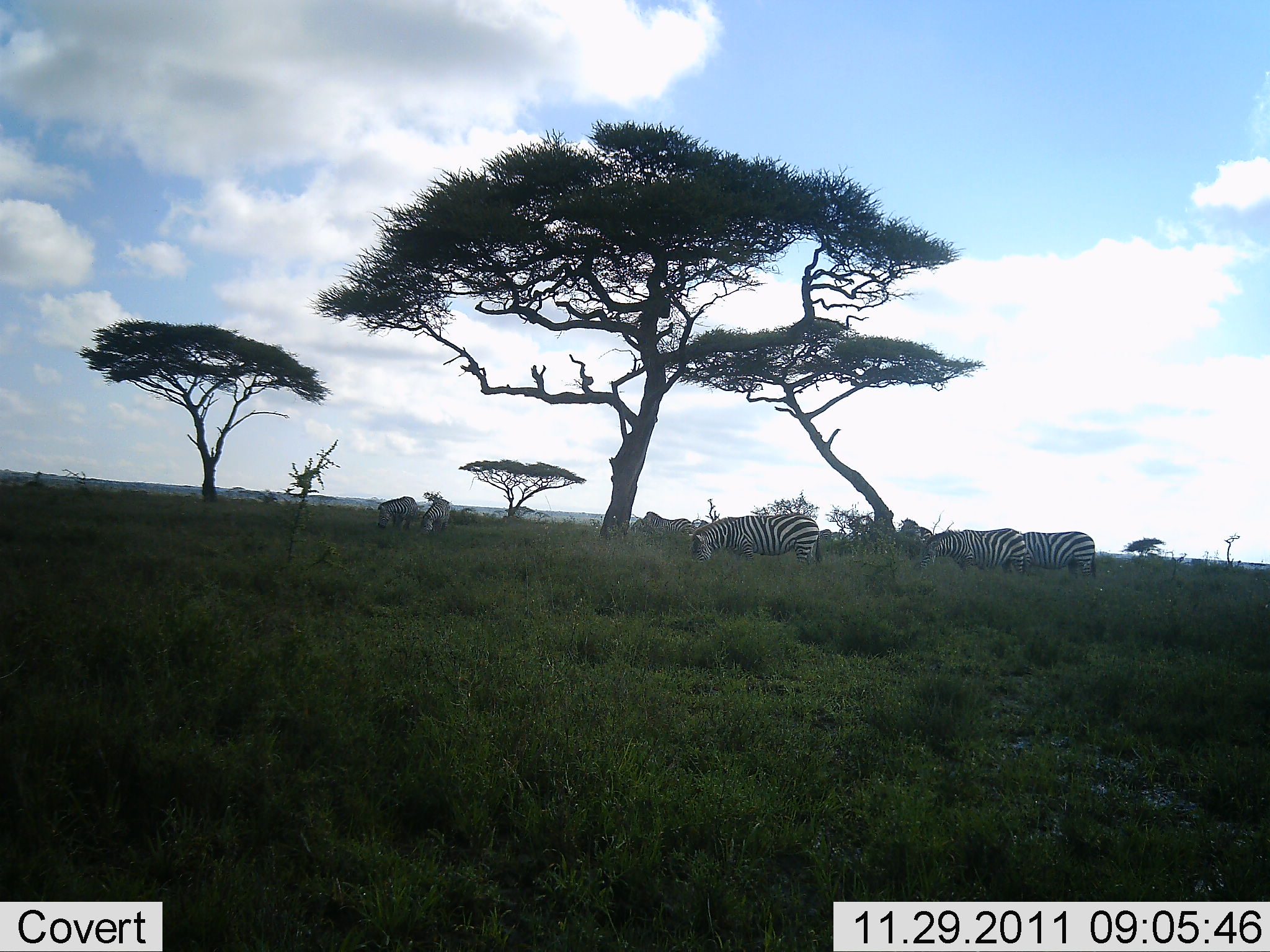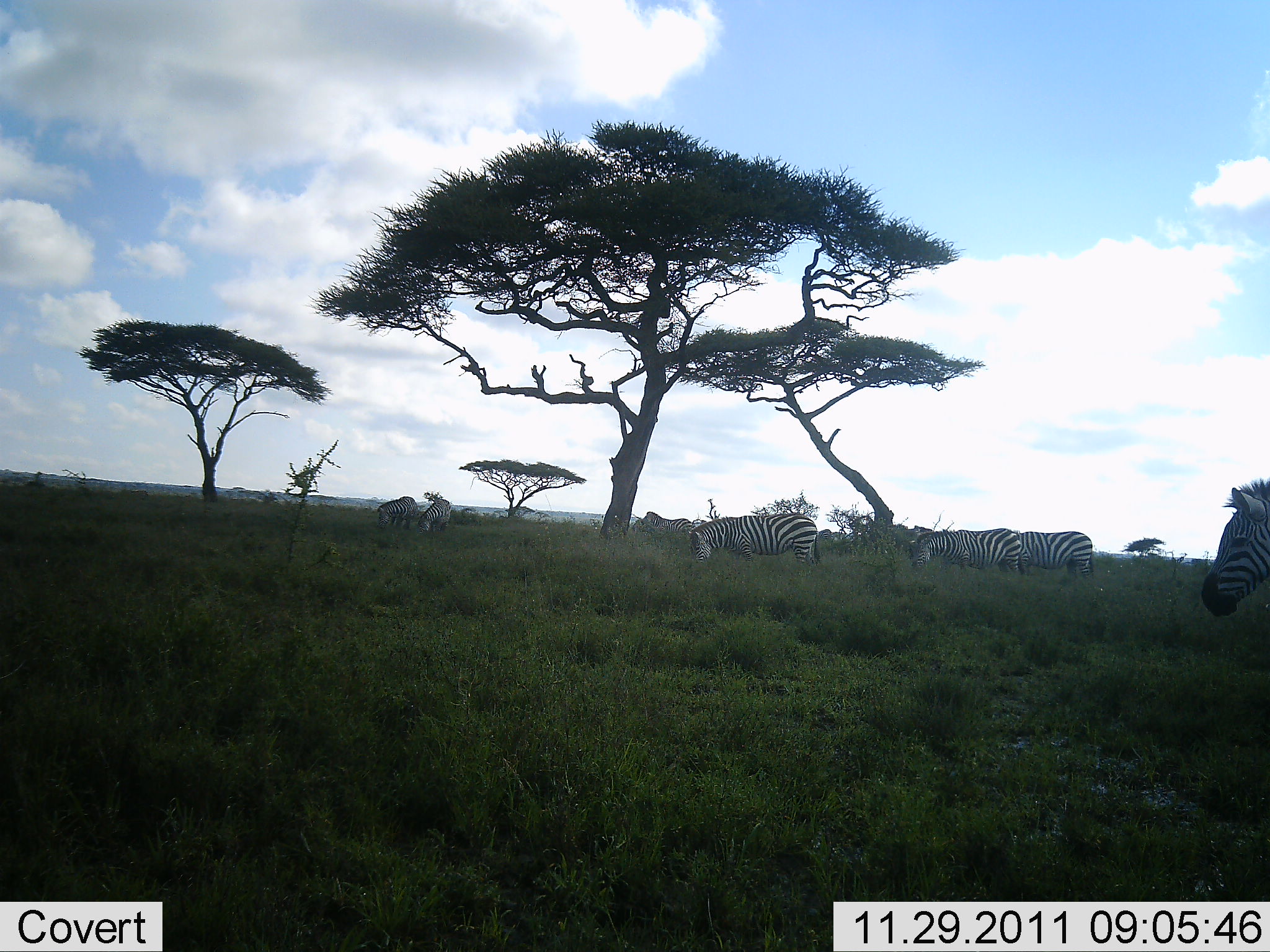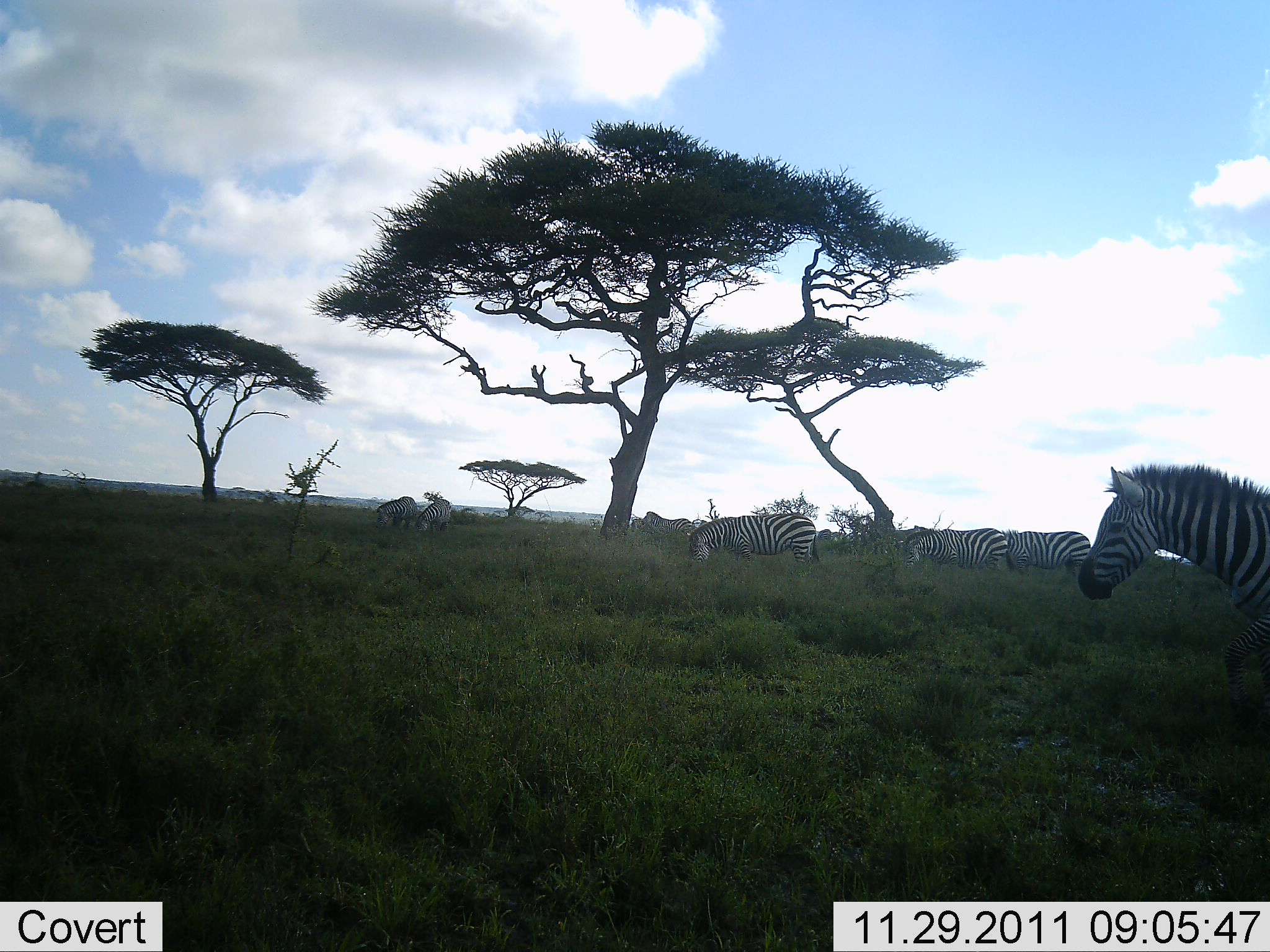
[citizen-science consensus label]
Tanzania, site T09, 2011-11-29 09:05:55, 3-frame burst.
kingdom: Animalia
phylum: Chordata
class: Mammalia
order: Perissodactyla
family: Equidae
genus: Equus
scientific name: Equus quagga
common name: plains zebra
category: zebra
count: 6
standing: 45%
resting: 9%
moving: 82%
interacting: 0%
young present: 0%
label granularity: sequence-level